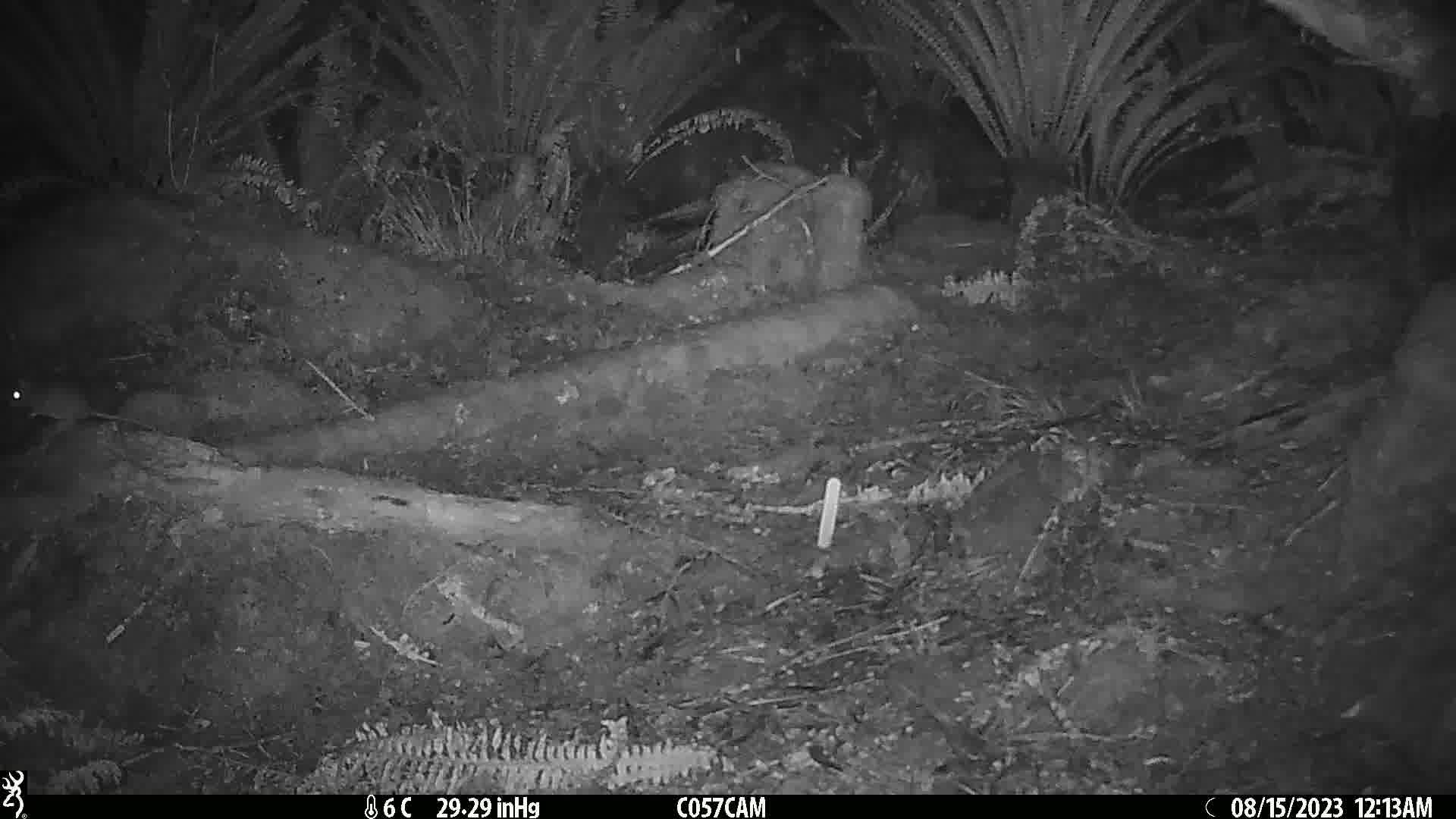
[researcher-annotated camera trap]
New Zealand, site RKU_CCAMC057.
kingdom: Animalia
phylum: Chordata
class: Mammalia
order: Rodentia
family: Muridae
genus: Rattus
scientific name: Rattus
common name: rat